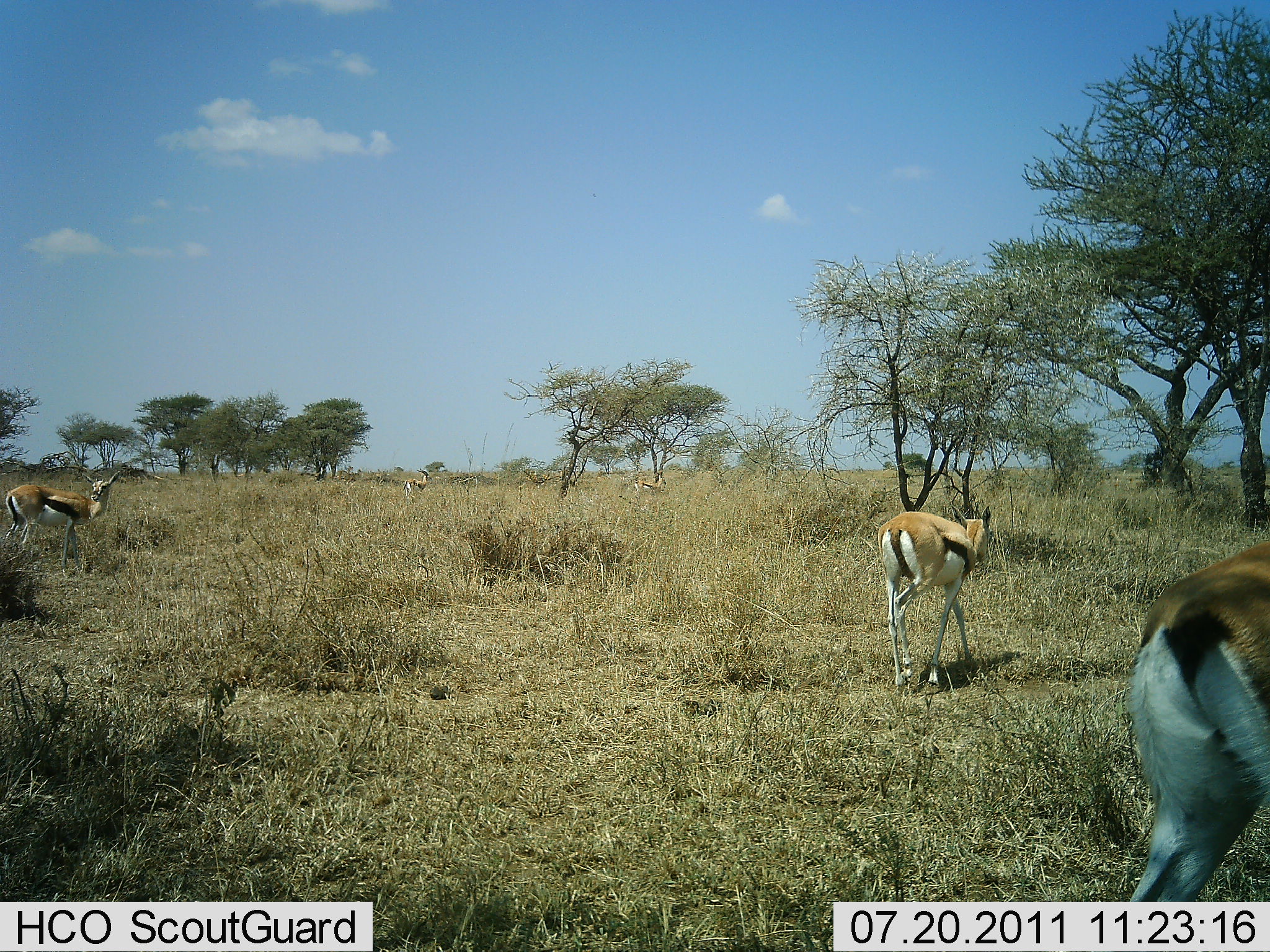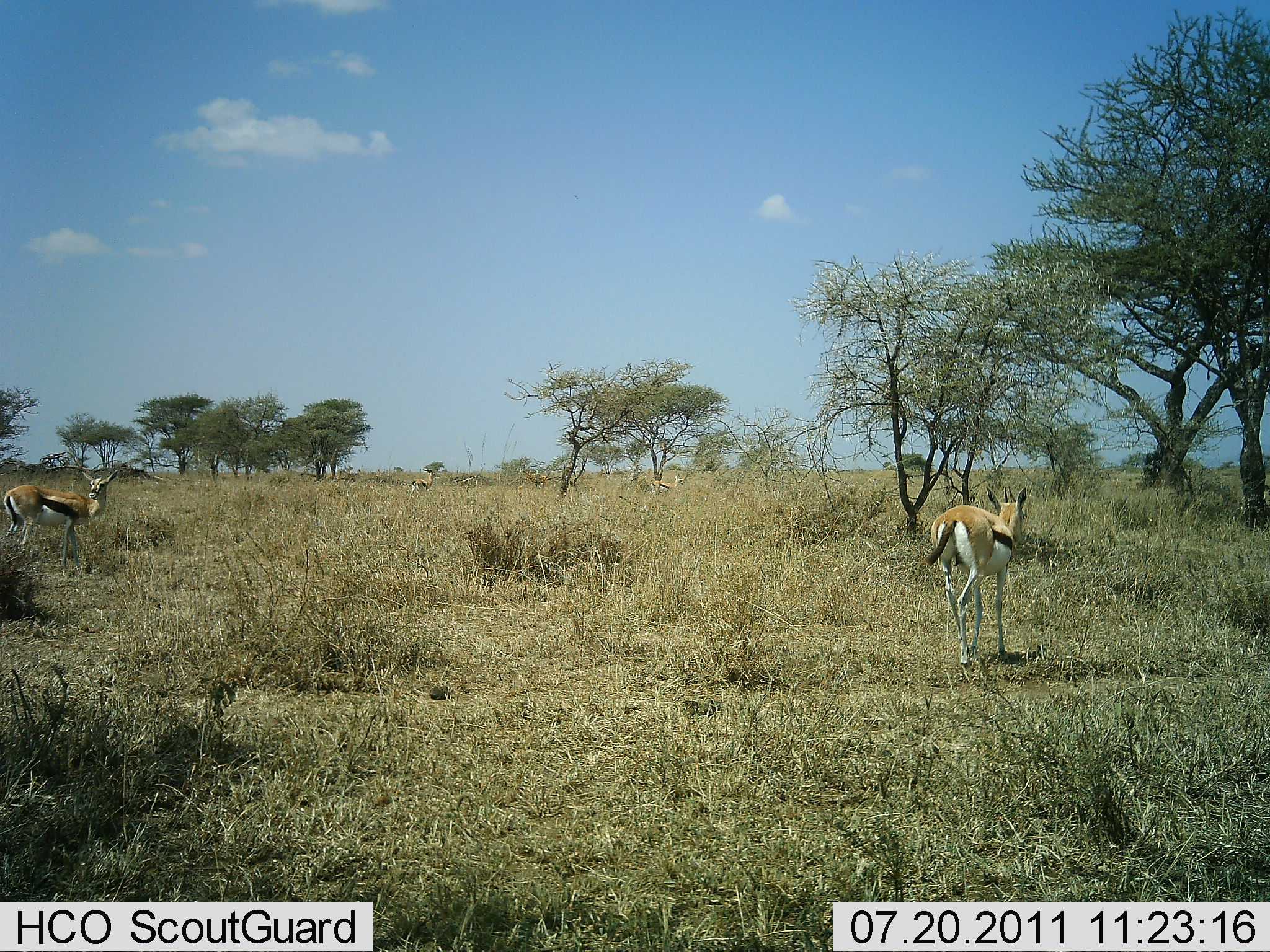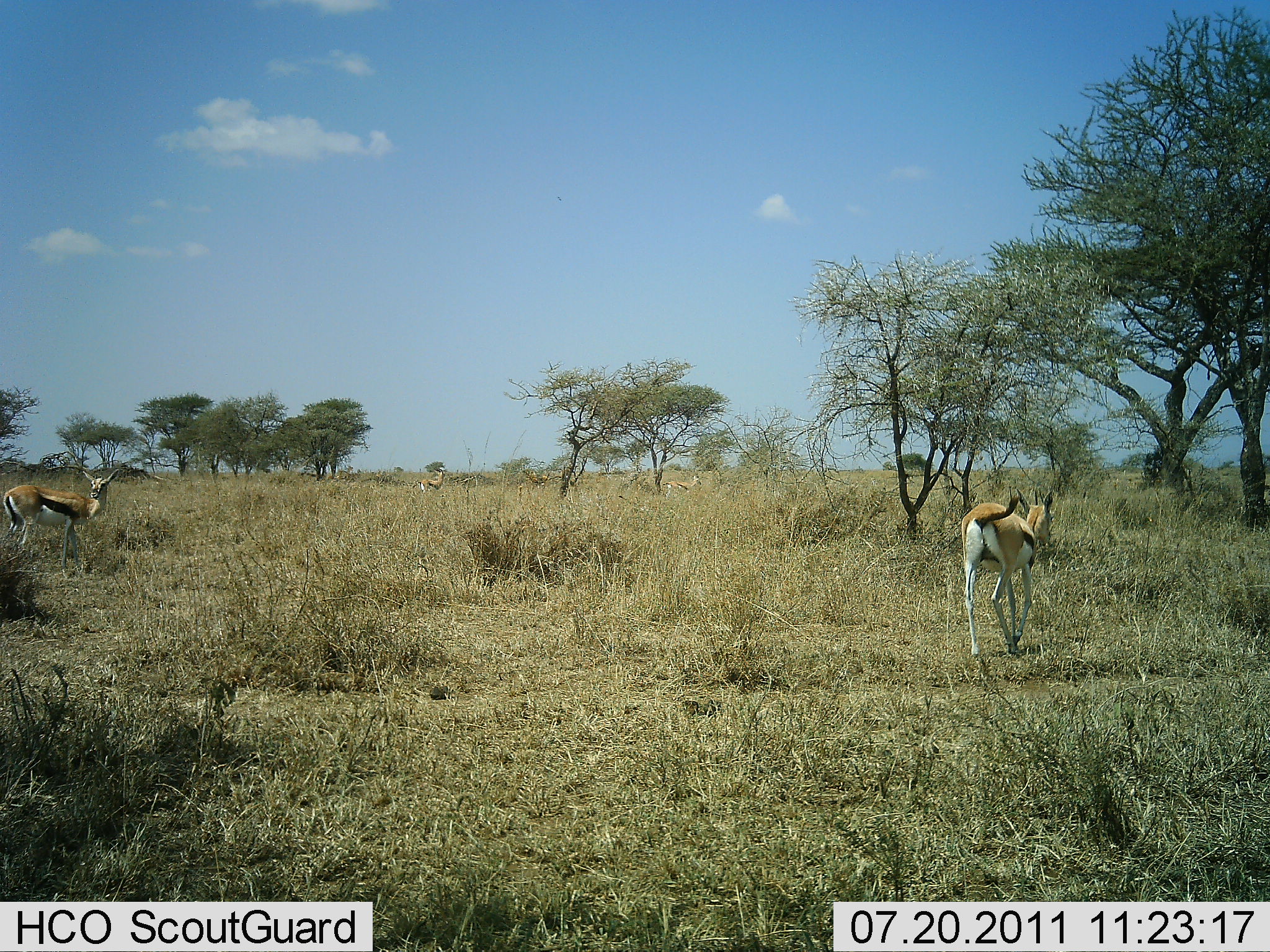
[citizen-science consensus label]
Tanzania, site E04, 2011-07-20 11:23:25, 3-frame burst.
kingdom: Animalia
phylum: Chordata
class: Mammalia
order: Artiodactyla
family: Bovidae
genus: Eudorcas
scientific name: Eudorcas thomsonii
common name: thomson's gazelle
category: gazellethomsons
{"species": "gazellethomsons (thomson's gazelle) (Eudorcas thomsonii)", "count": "4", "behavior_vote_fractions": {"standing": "70%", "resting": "0%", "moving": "100%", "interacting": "0%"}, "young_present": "0%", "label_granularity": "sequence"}